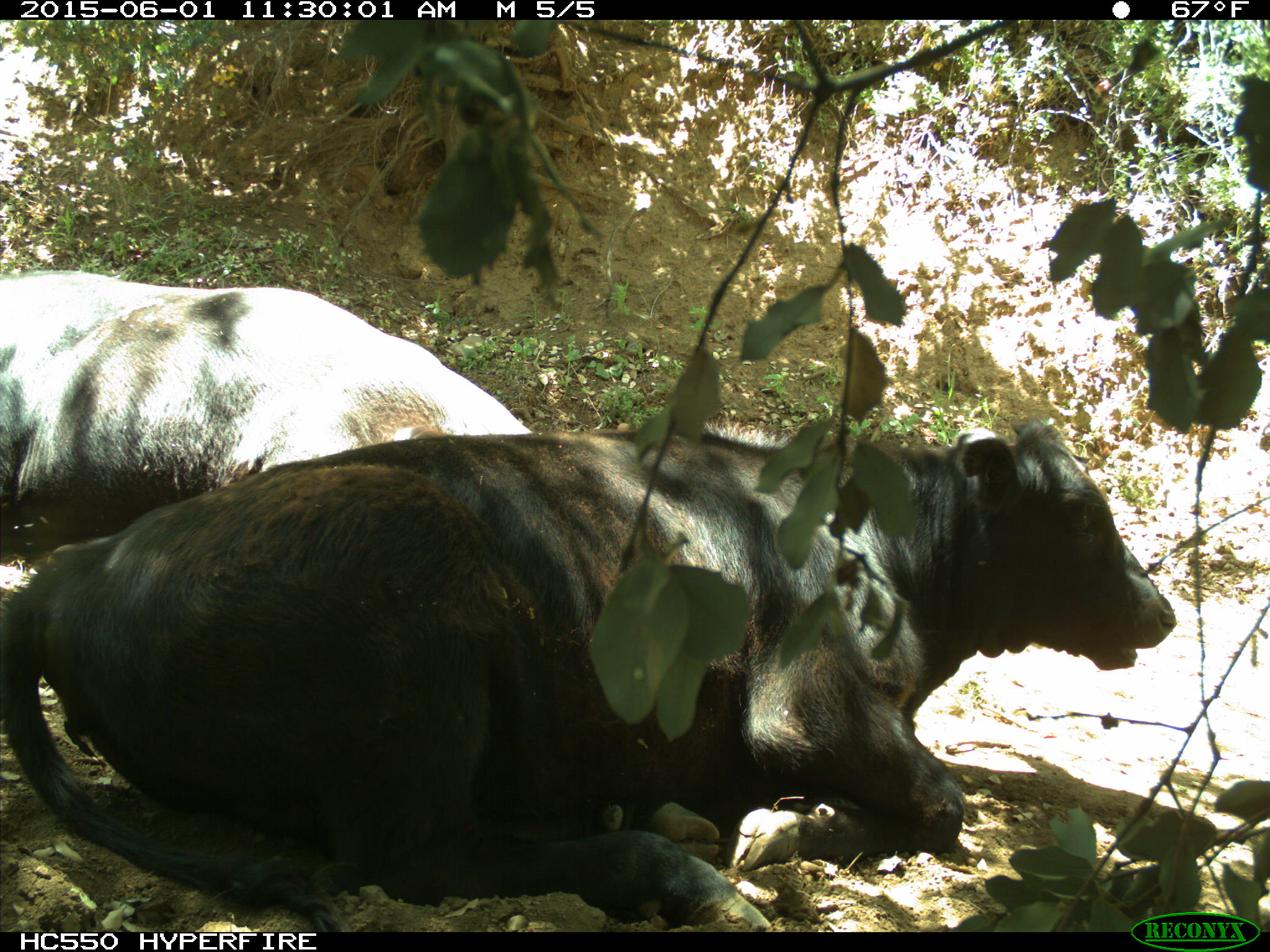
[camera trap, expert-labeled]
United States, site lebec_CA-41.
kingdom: Animalia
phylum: Chordata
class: Mammalia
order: Artiodactyla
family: Bovidae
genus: Bos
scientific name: Bos taurus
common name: domestic cow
Bos taurus (domestic cow).